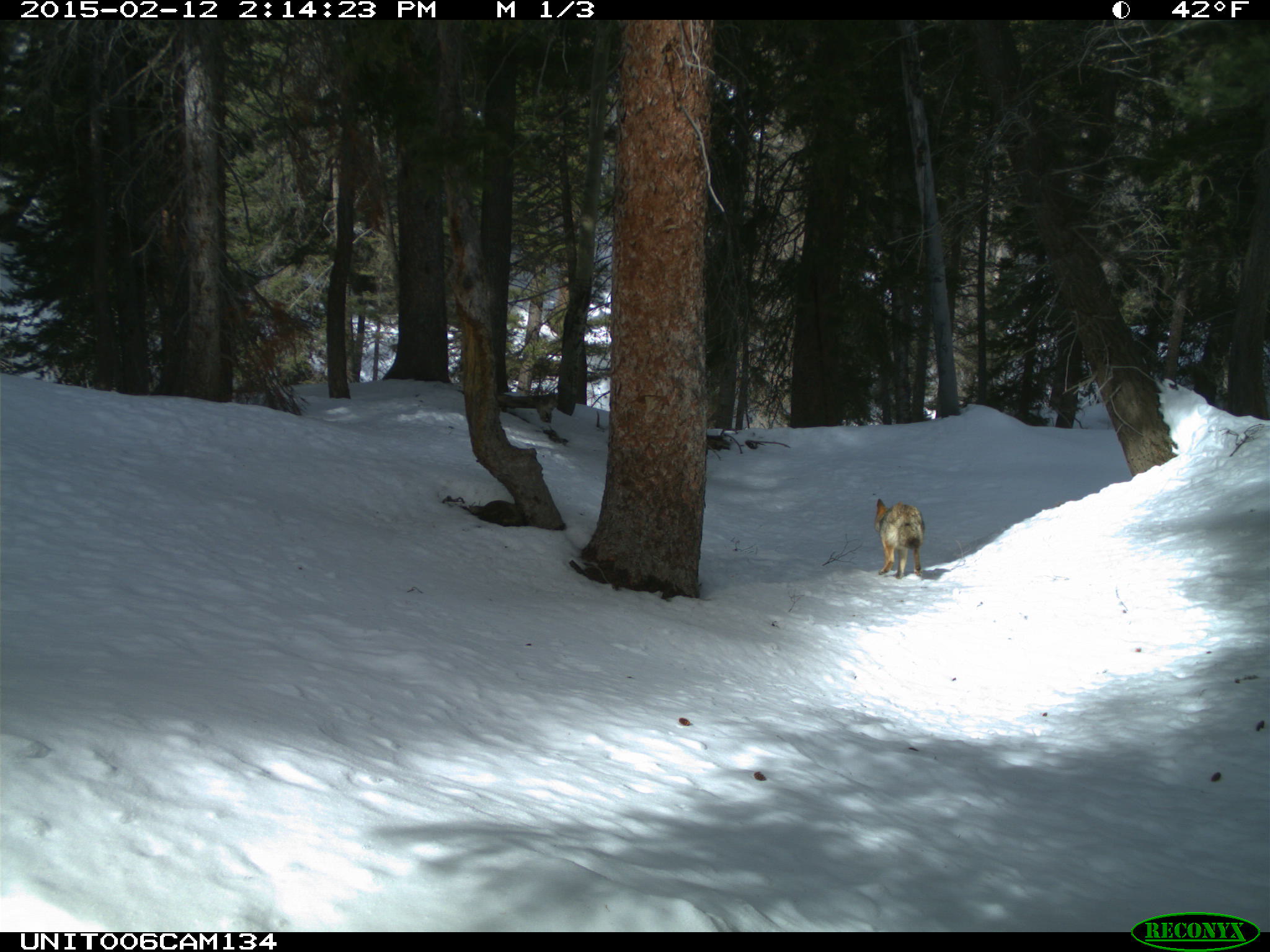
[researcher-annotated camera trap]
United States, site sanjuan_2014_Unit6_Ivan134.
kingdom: Animalia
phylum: Chordata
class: Mammalia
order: Carnivora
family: Canidae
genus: Canis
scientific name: Canis latrans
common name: coyote